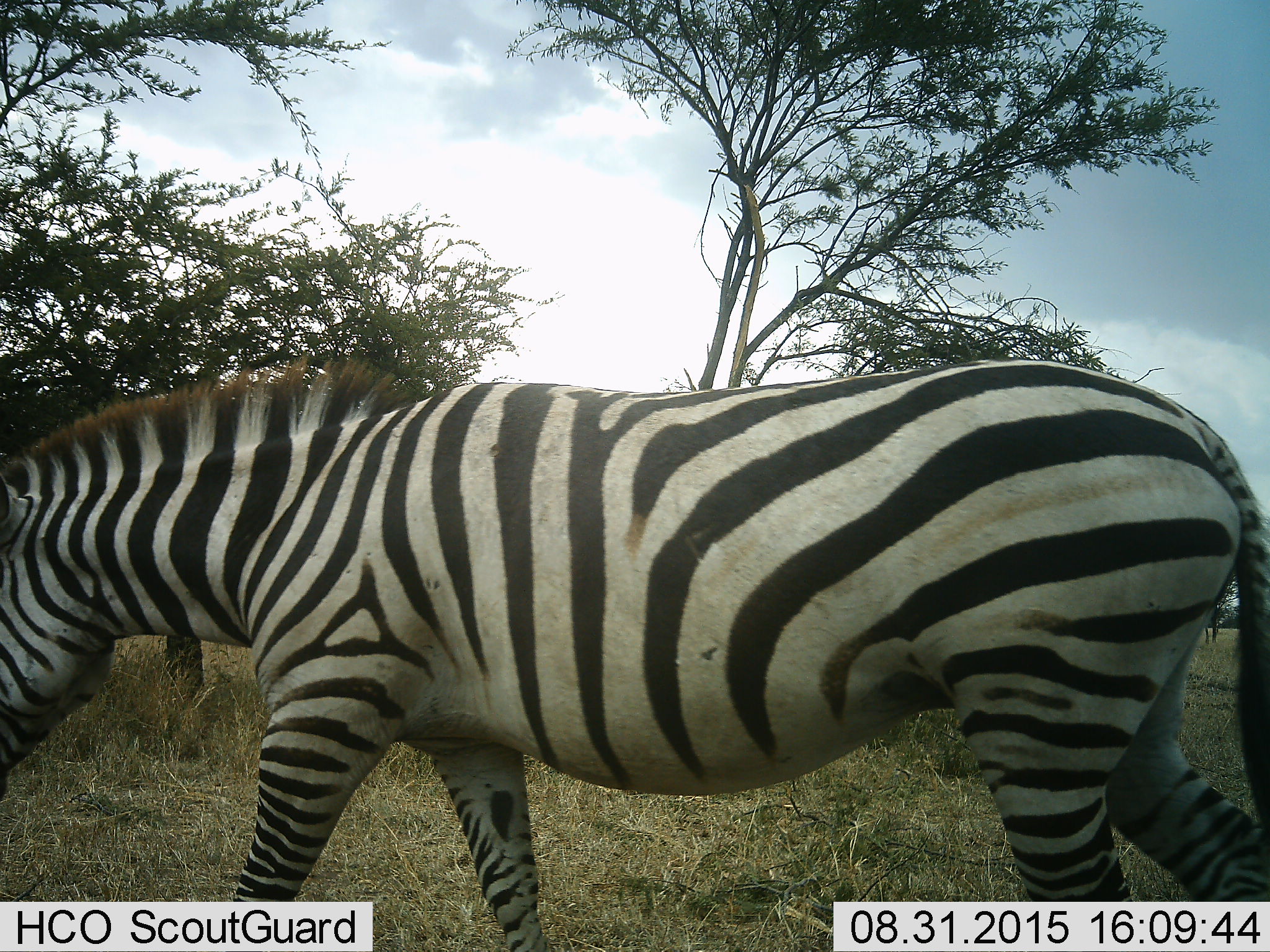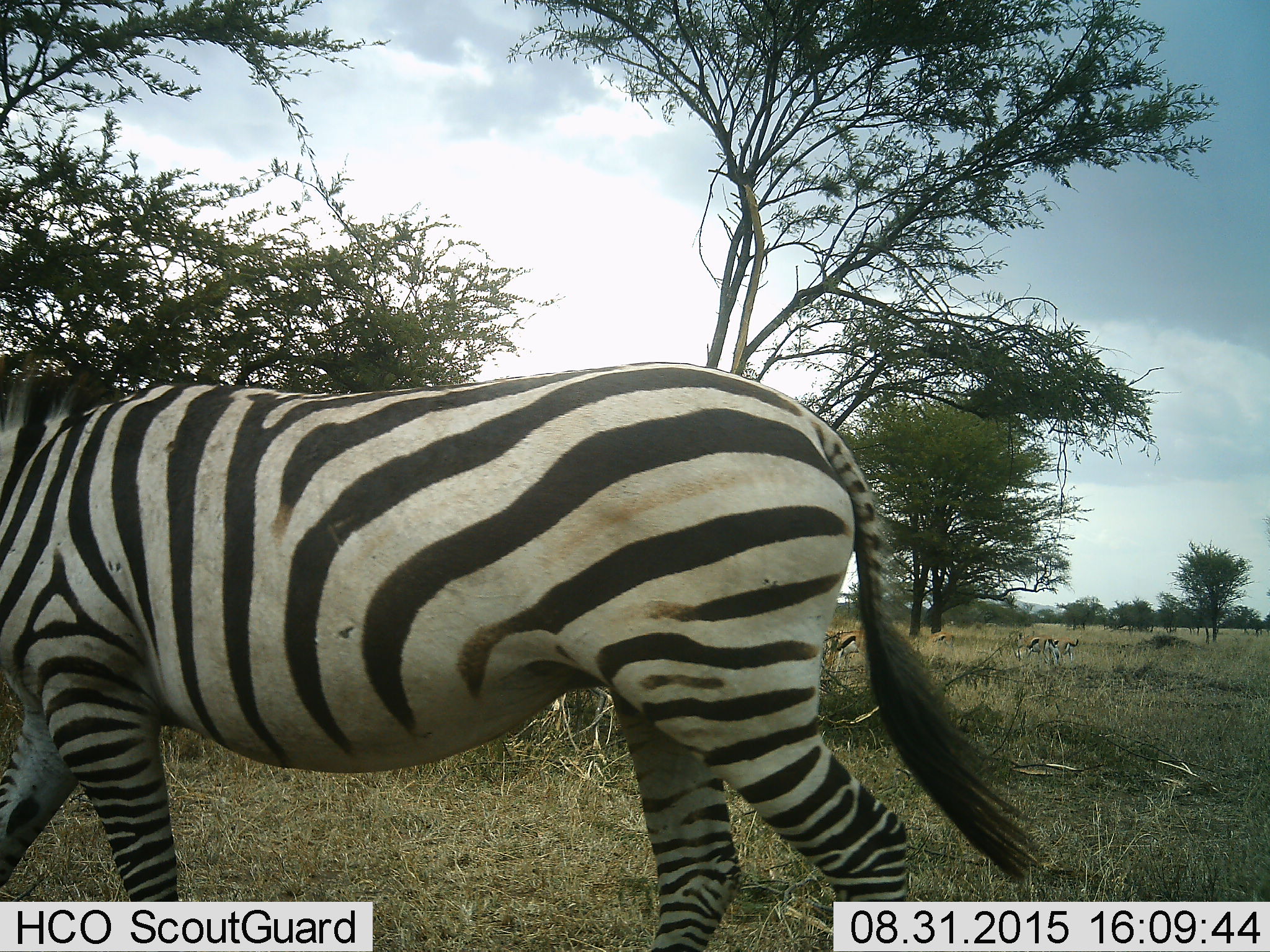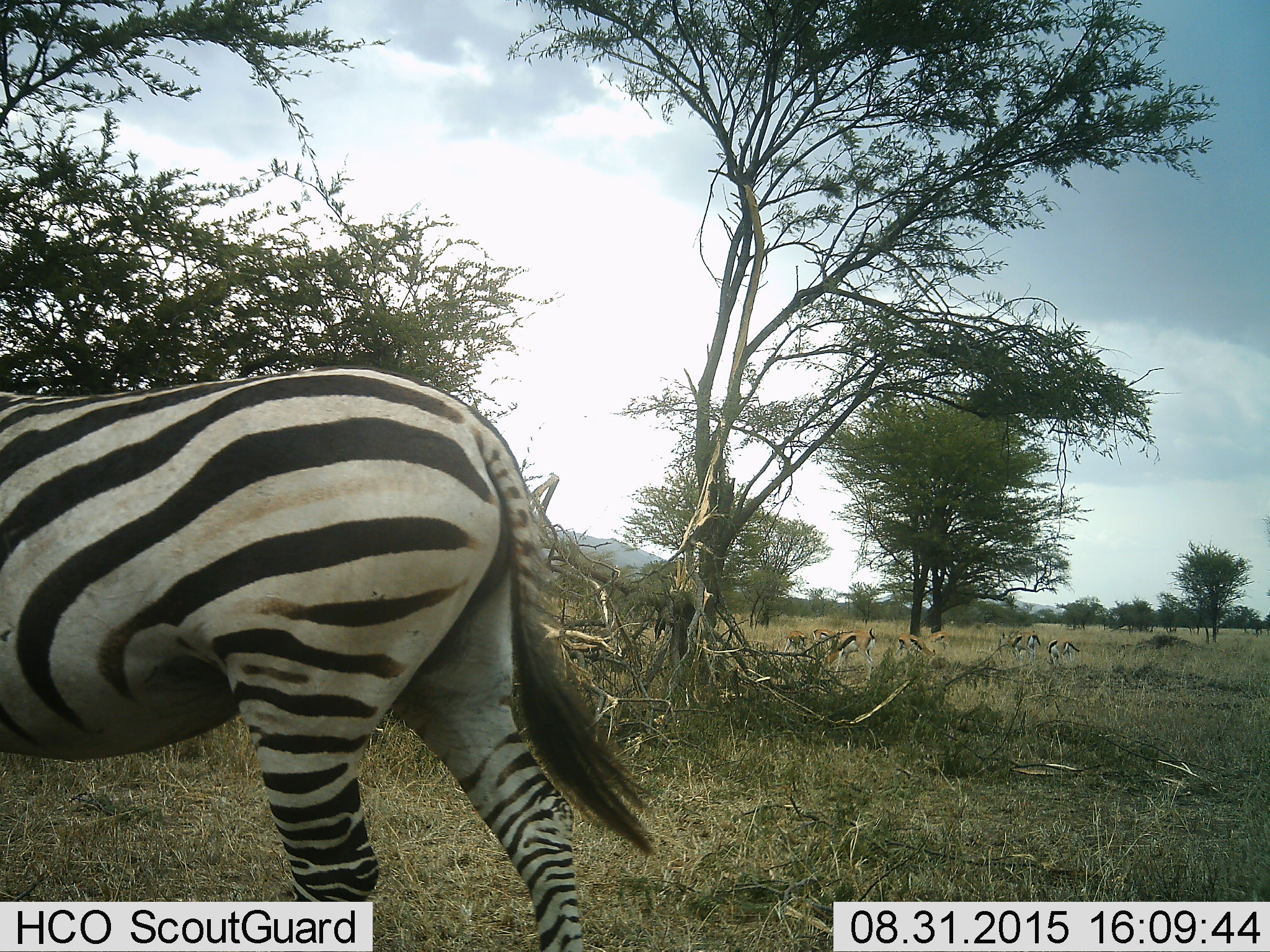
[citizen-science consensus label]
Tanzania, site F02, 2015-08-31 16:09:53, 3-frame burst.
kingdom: Animalia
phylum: Chordata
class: Mammalia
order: Perissodactyla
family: Equidae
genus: Equus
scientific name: Equus quagga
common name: plains zebra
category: zebra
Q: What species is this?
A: Zebra (plains zebra) (Equus quagga).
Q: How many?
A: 1.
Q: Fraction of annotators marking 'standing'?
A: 0%.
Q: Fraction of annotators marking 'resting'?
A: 0%.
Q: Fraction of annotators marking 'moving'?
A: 94%.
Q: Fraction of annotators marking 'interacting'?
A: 0%.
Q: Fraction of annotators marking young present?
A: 0%.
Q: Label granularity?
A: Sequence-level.